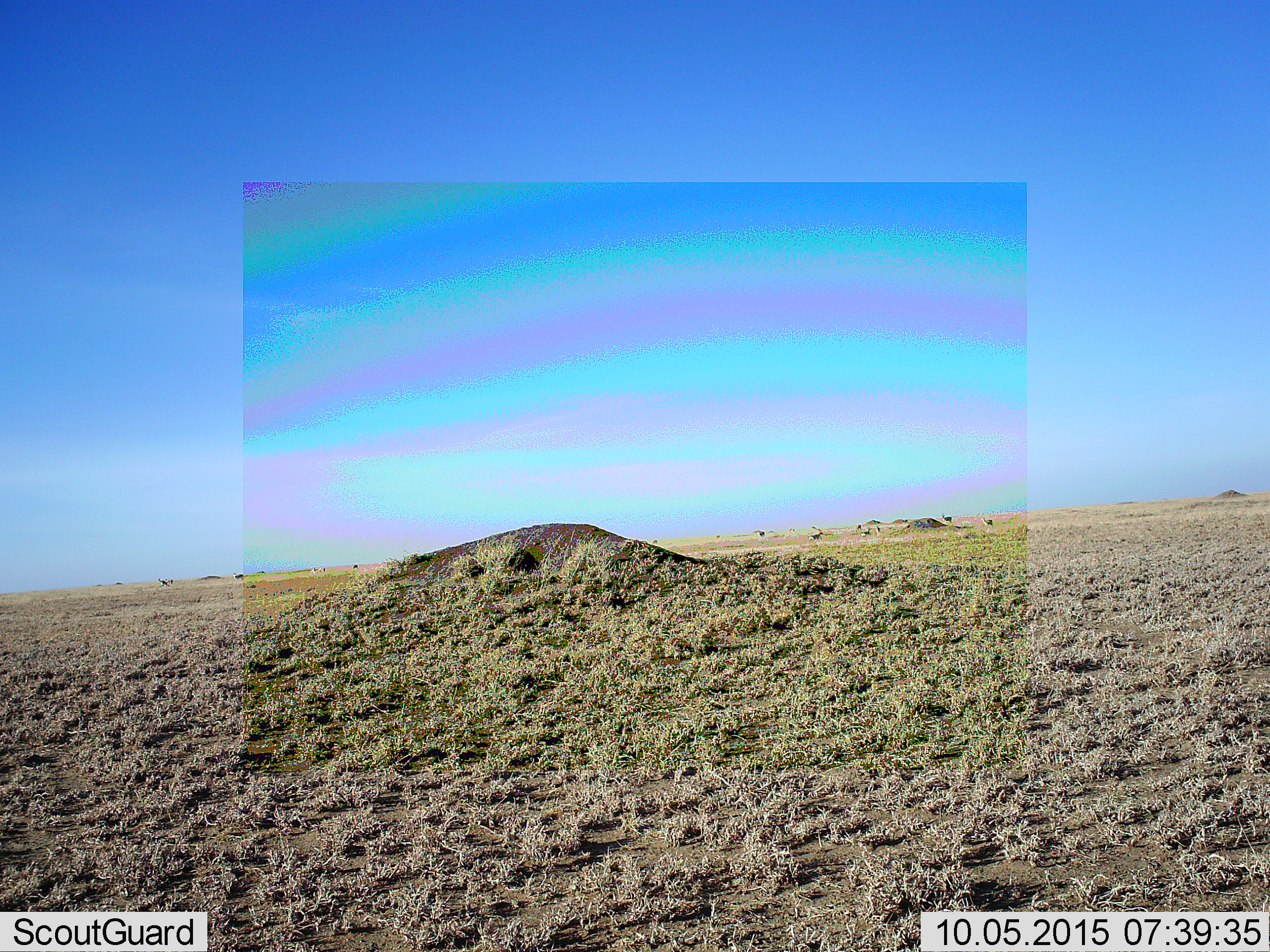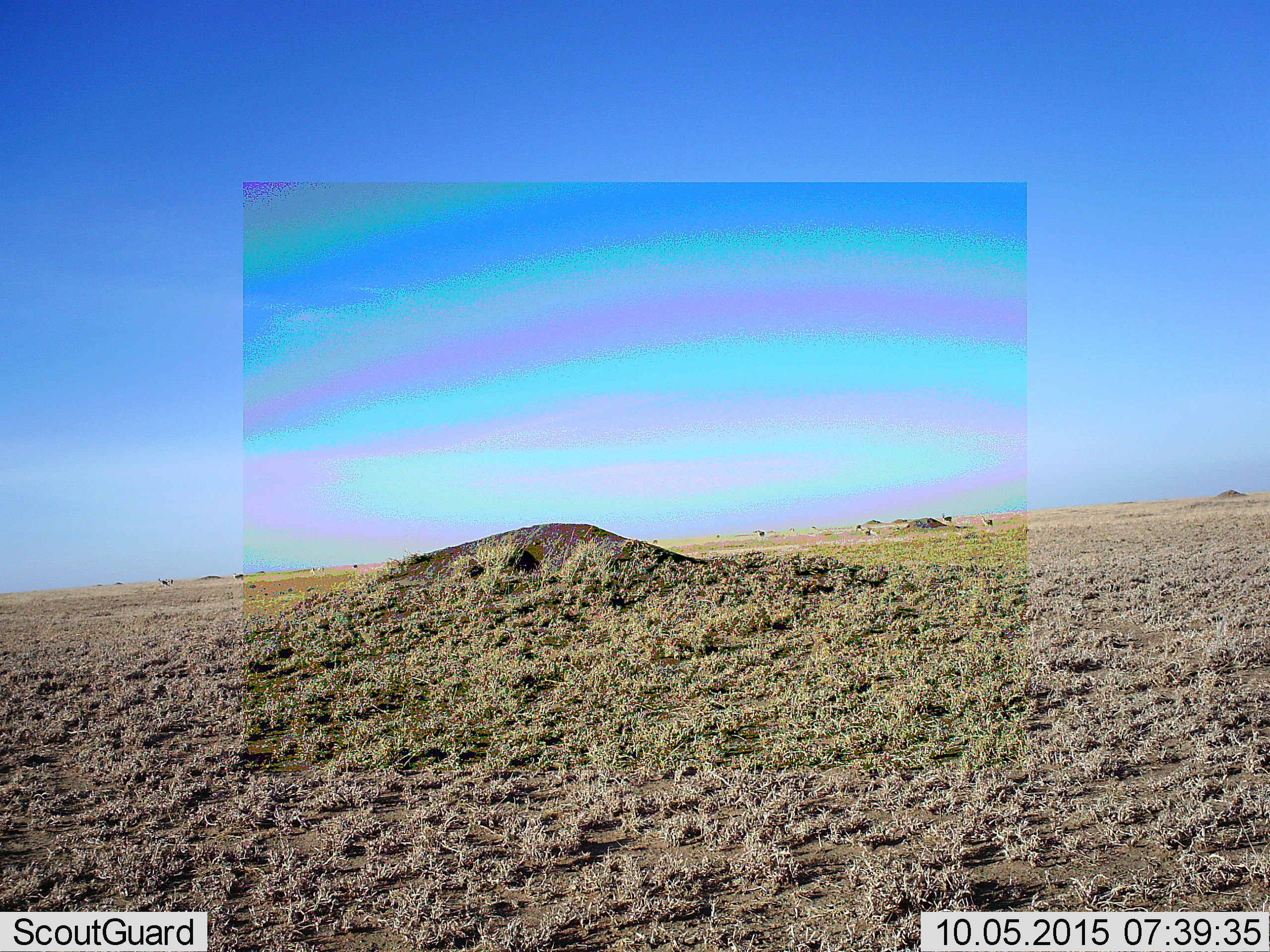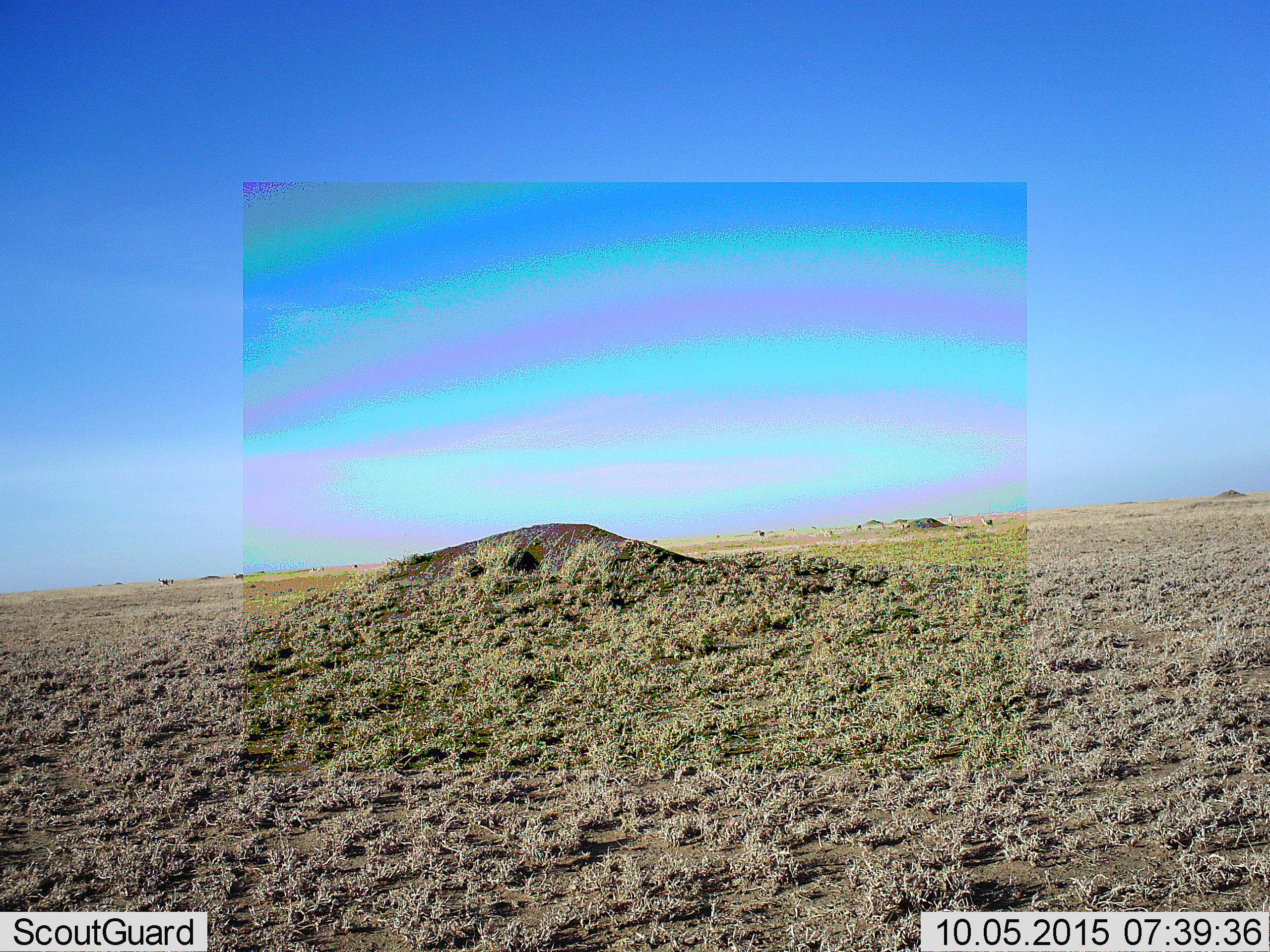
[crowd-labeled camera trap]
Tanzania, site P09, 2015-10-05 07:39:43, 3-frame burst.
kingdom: Animalia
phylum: Chordata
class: Mammalia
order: Artiodactyla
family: Bovidae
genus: Nanger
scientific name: Nanger granti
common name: grant's gazelle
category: gazellegrants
Gazellegrants (grant's gazelle) (Nanger granti), count 9. Behavior (volunteer vote fractions): standing 50%, resting 0%, moving 100%, interacting 0%. Young present (vote fraction): 0%. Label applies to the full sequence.